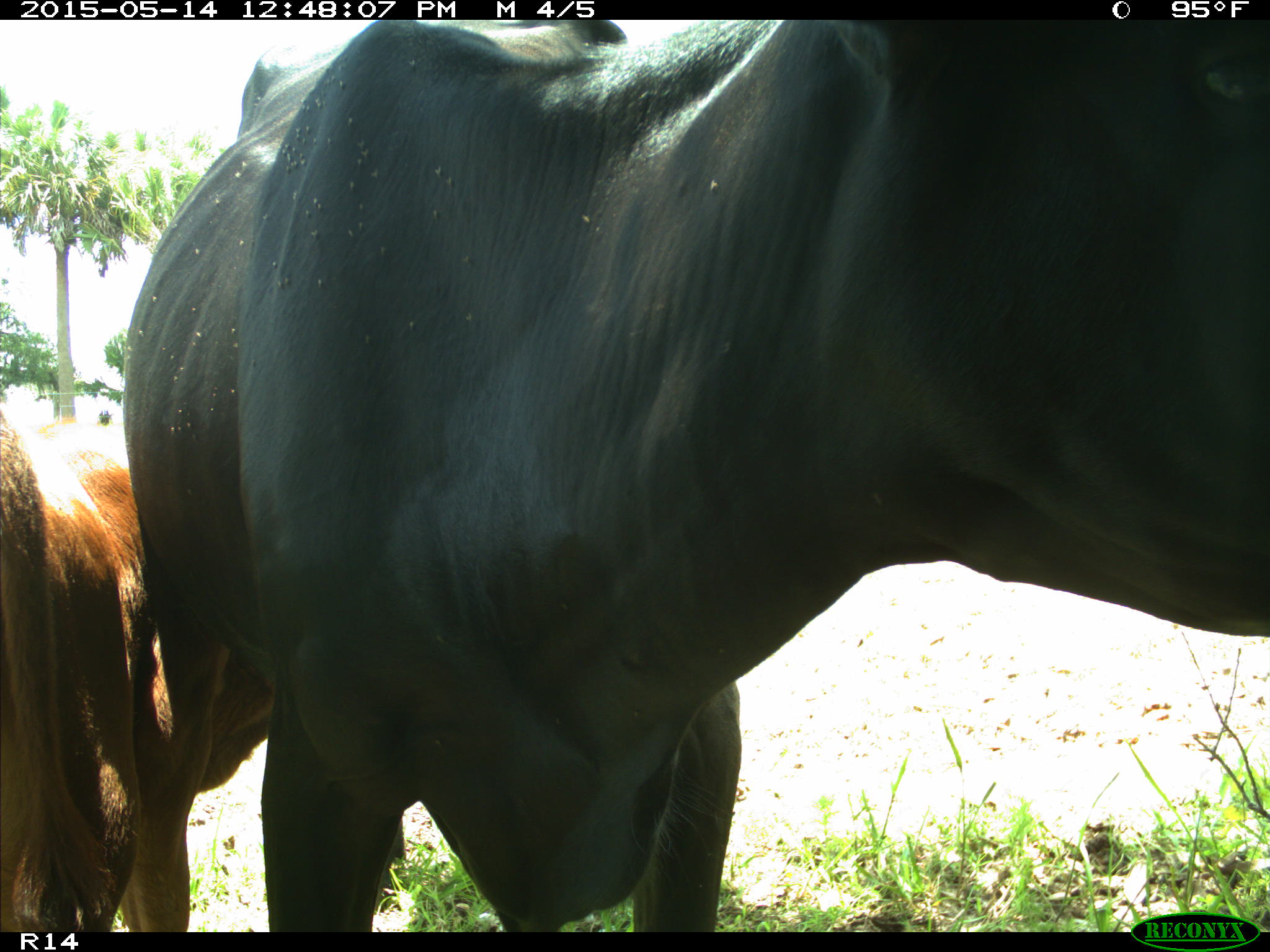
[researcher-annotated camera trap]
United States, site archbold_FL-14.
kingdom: Animalia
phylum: Chordata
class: Mammalia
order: Artiodactyla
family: Bovidae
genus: Bos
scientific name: Bos taurus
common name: domestic cow